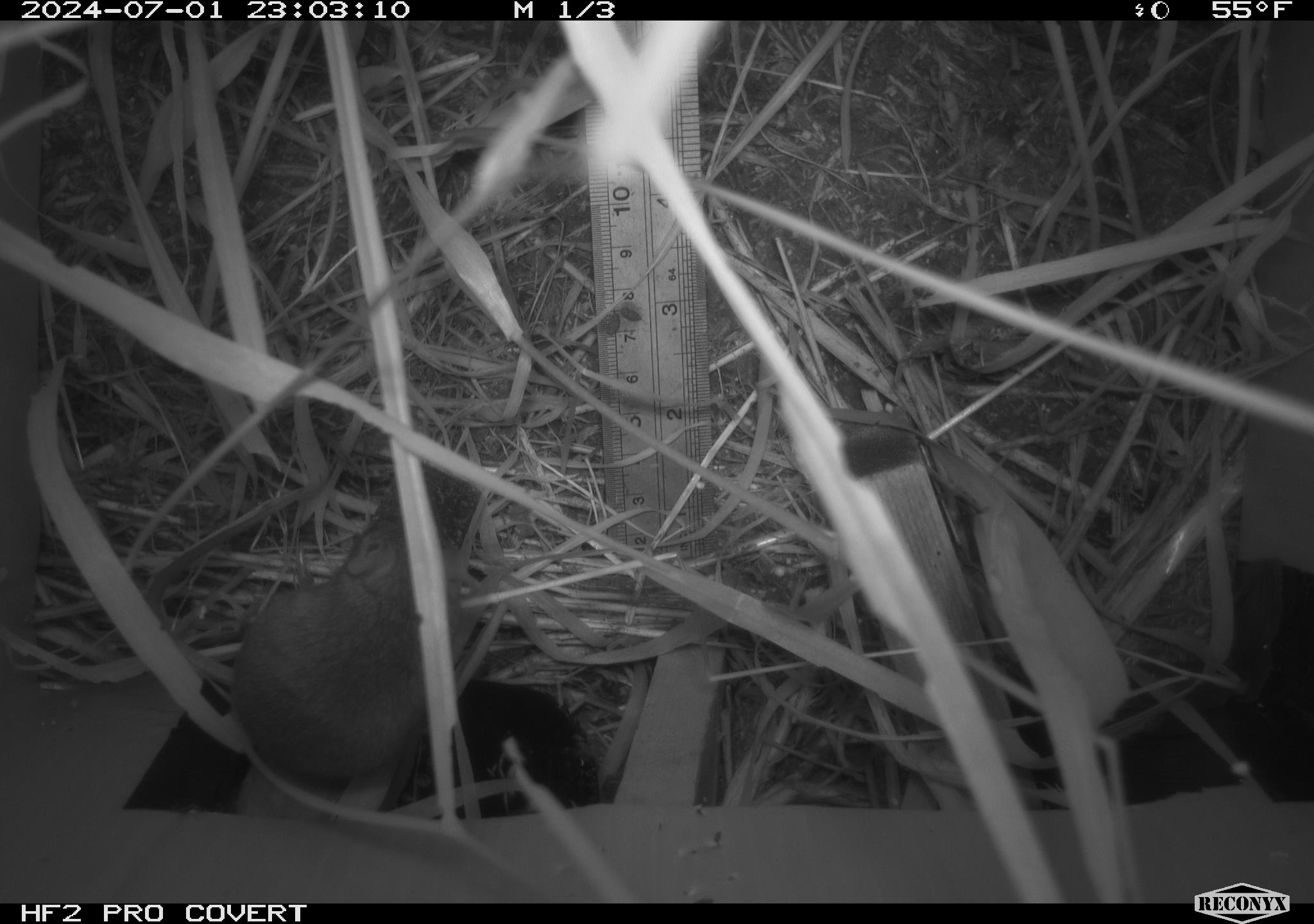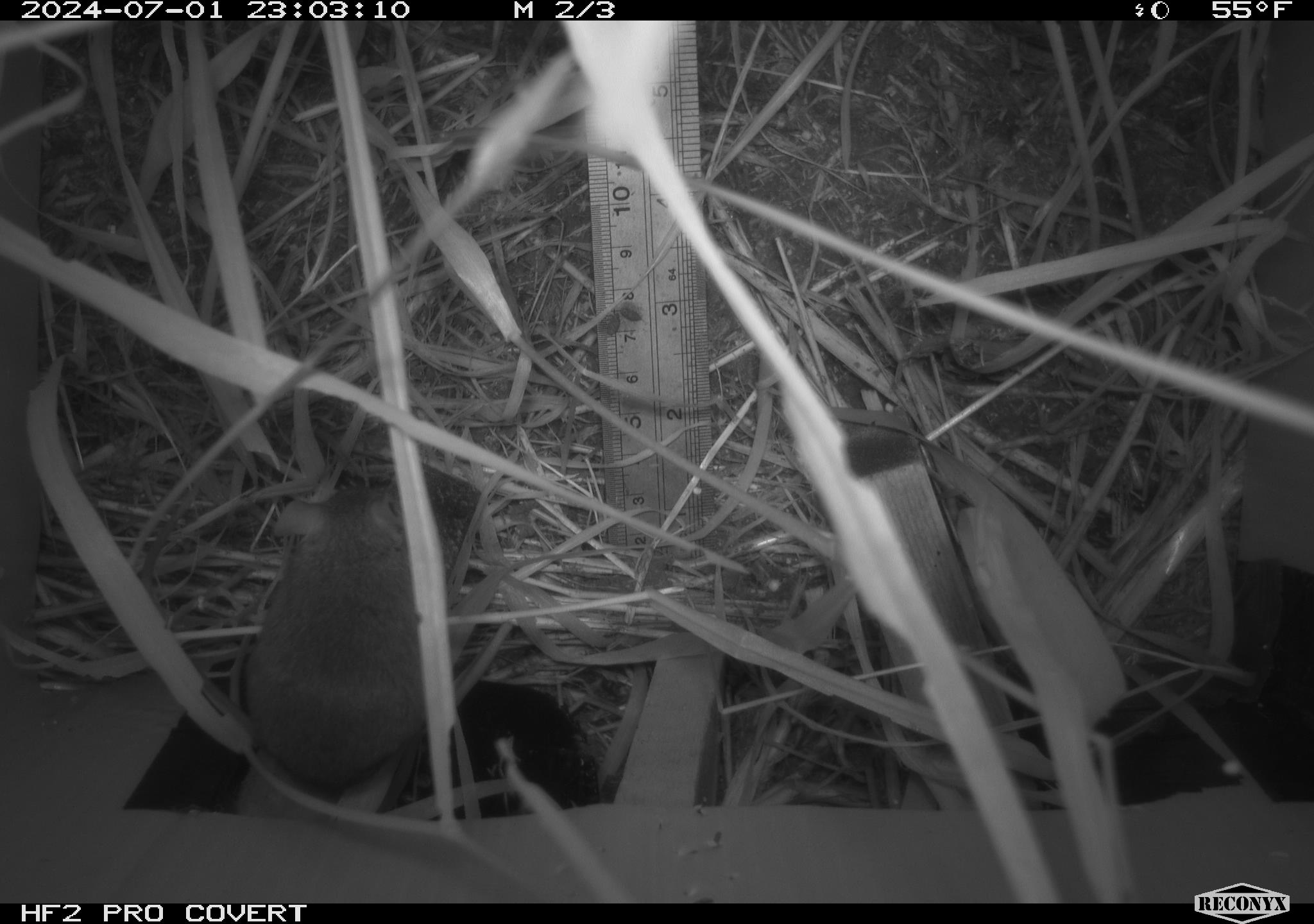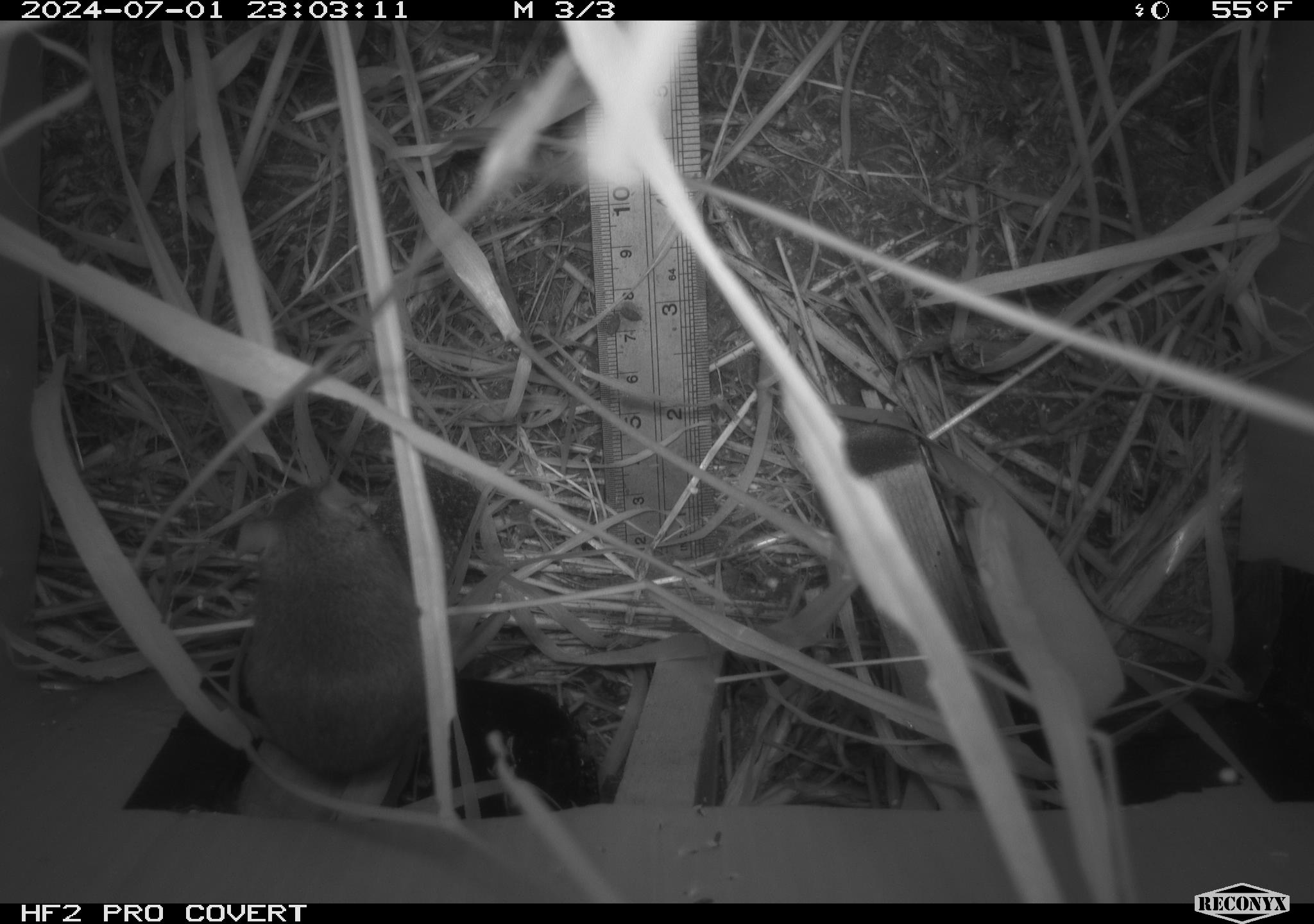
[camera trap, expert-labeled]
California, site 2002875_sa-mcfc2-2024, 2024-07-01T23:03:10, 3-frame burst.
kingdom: Animalia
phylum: Chordata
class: Mammalia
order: Rodentia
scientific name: Rodentia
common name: rodent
Rodent (Rodentia).